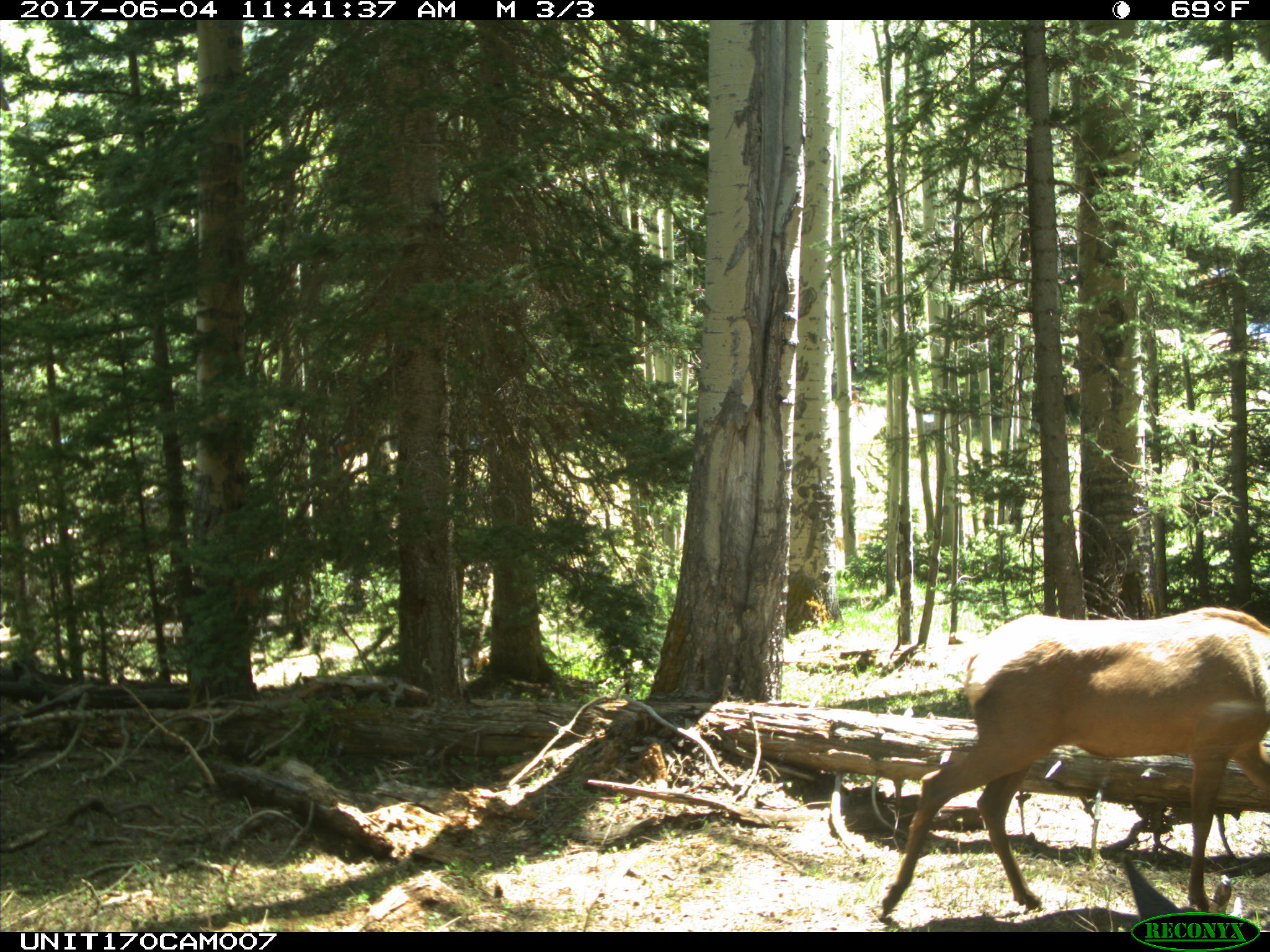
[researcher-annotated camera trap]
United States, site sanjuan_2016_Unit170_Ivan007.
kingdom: Animalia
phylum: Chordata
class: Mammalia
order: Artiodactyla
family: Cervidae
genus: Cervus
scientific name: Cervus elaphus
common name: red deer